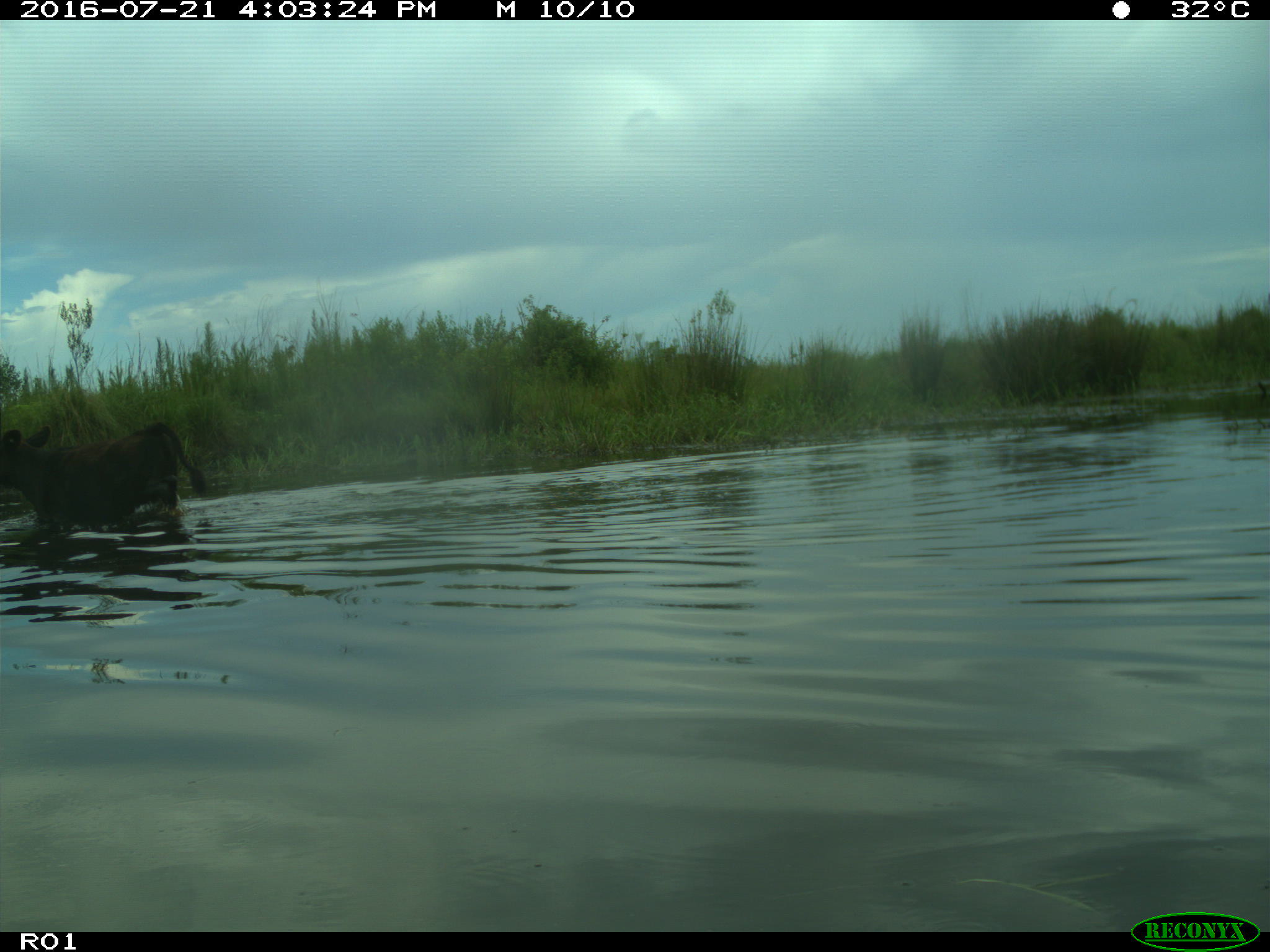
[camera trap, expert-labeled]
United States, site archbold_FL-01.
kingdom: Animalia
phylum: Chordata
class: Mammalia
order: Artiodactyla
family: Bovidae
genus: Bos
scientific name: Bos taurus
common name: domestic cow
Bos taurus (domestic cow).